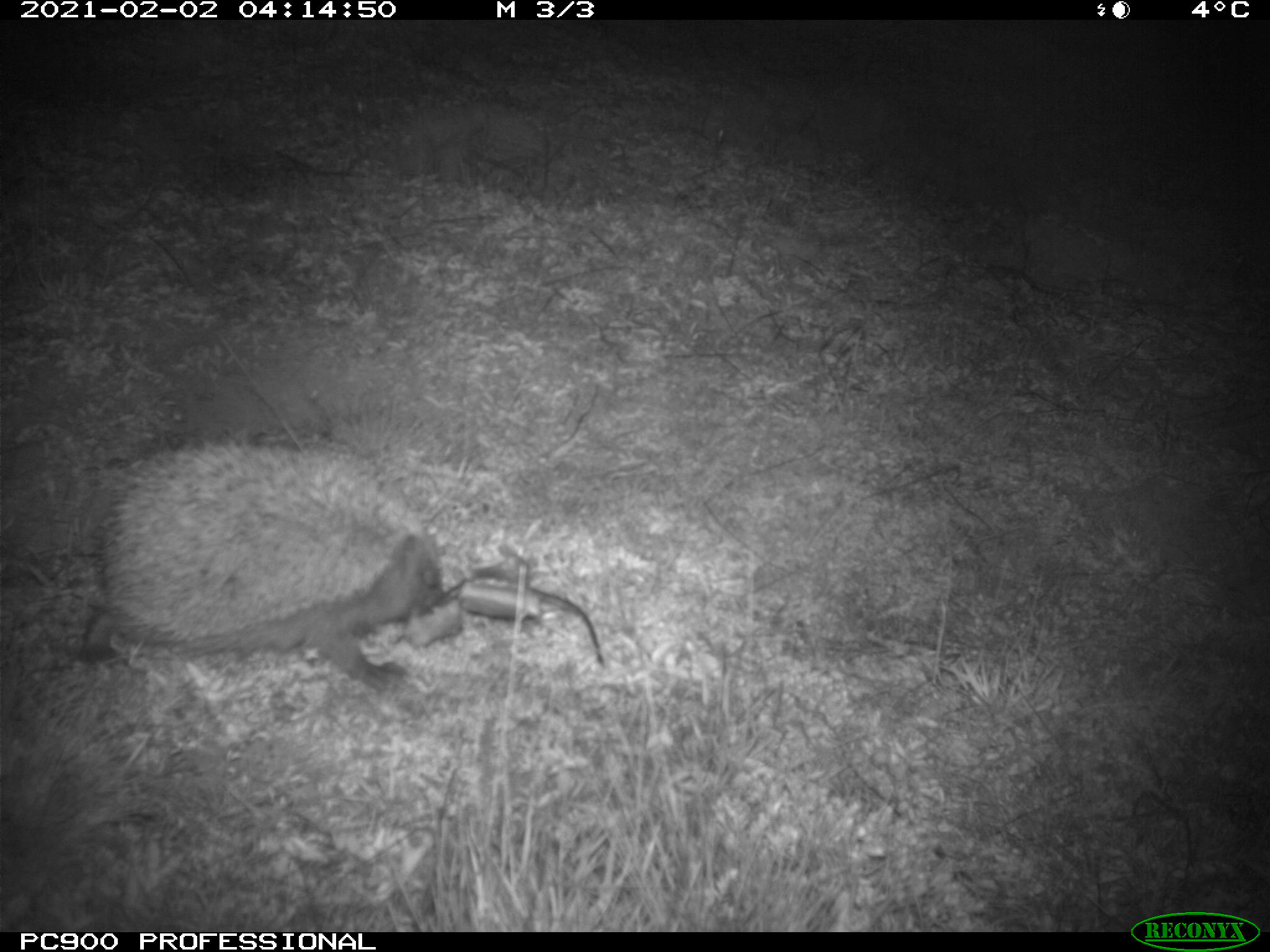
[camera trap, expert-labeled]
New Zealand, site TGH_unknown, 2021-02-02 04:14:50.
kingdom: Animalia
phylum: Chordata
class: Mammalia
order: Eulipotyphla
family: Erinaceidae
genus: Erinaceus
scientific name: Erinaceus europaeus europaeus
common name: european hedgehog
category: hedgehog